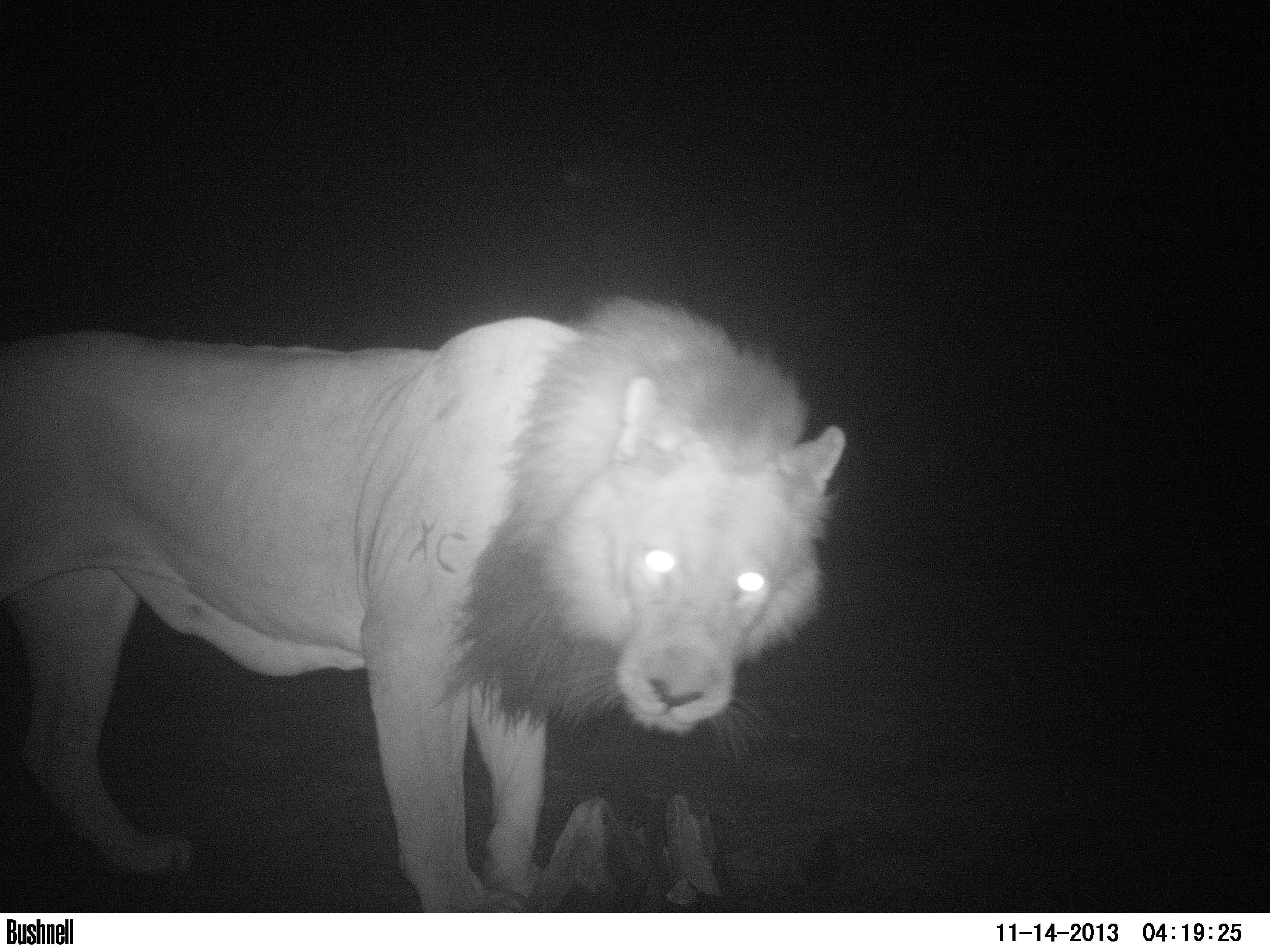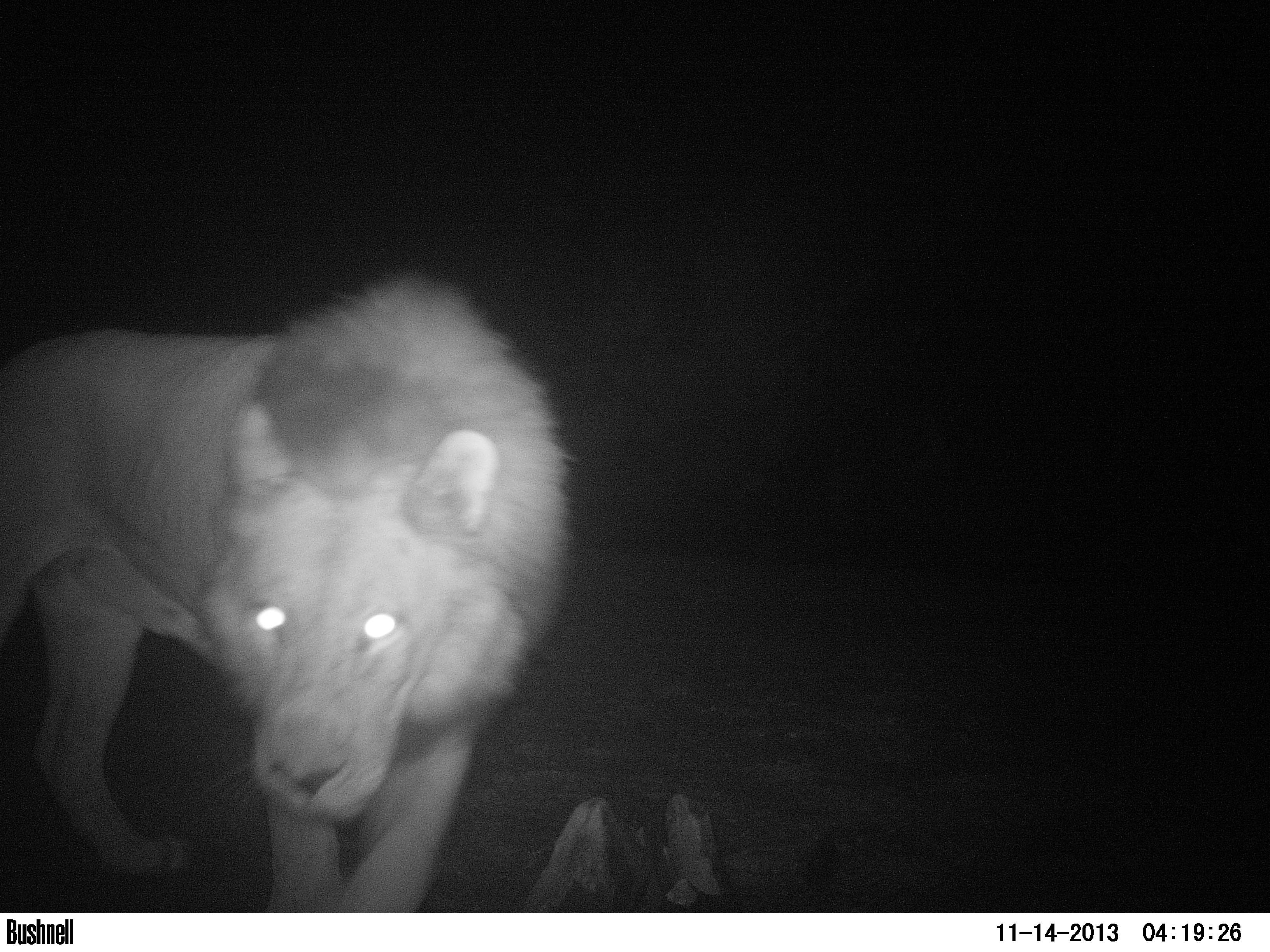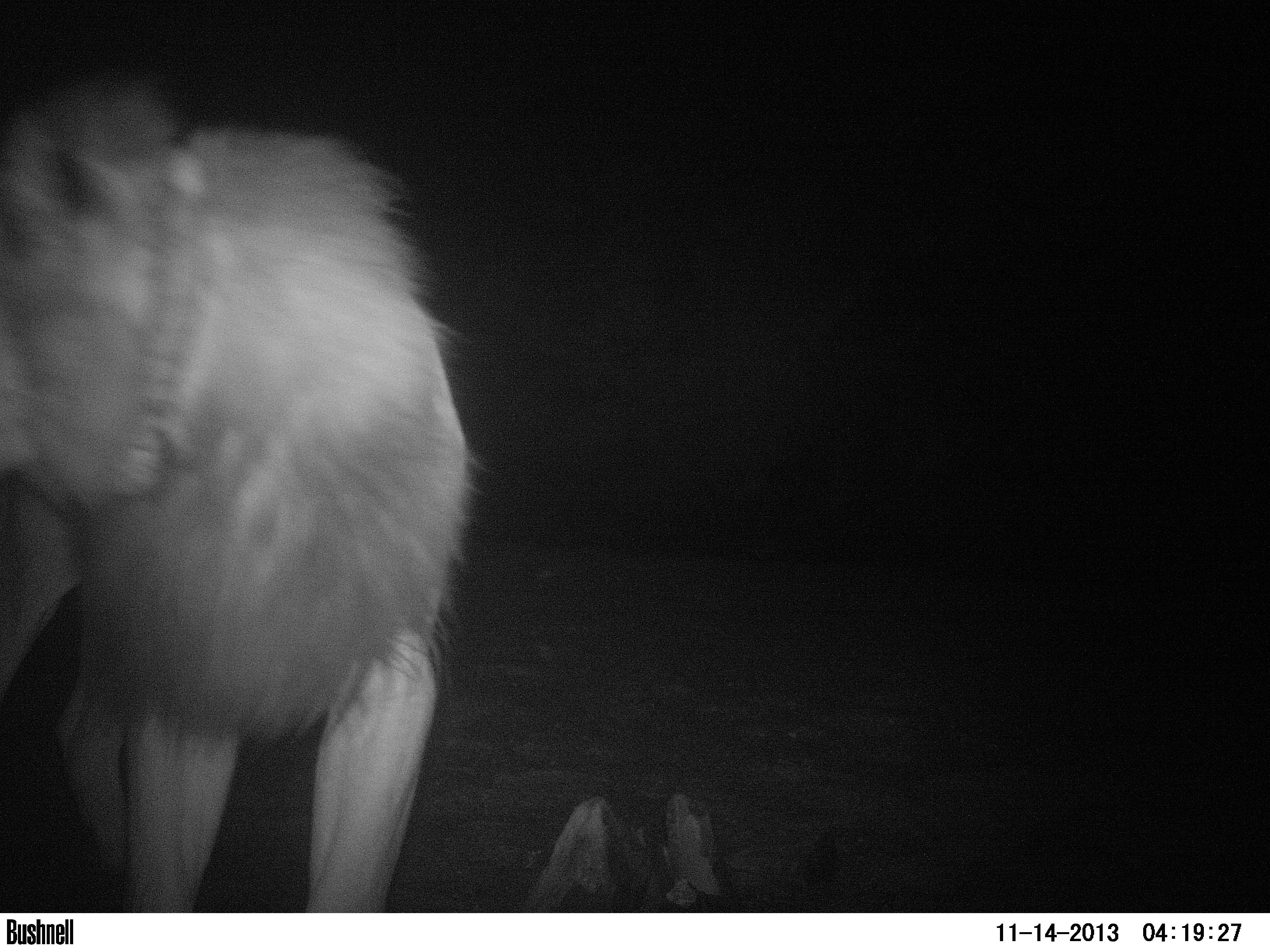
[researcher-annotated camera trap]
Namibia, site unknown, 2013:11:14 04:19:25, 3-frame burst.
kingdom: Animalia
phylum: Chordata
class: Mammalia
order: Carnivora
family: Felidae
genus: Panthera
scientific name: Panthera leo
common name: lion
Panthera leo (lion).